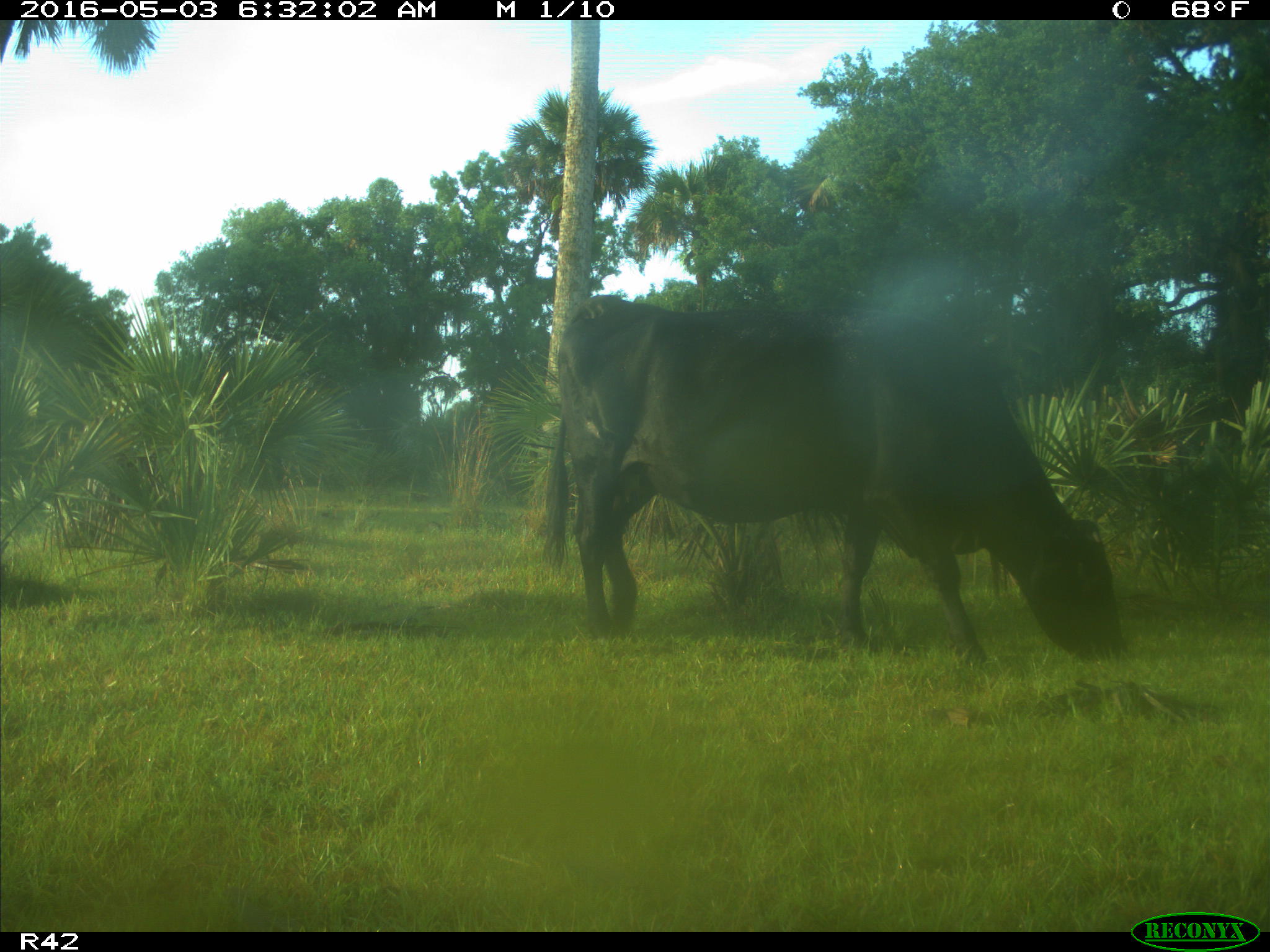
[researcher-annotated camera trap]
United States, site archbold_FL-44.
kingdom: Animalia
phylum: Chordata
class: Mammalia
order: Artiodactyla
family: Bovidae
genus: Bos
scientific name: Bos taurus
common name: domestic cow